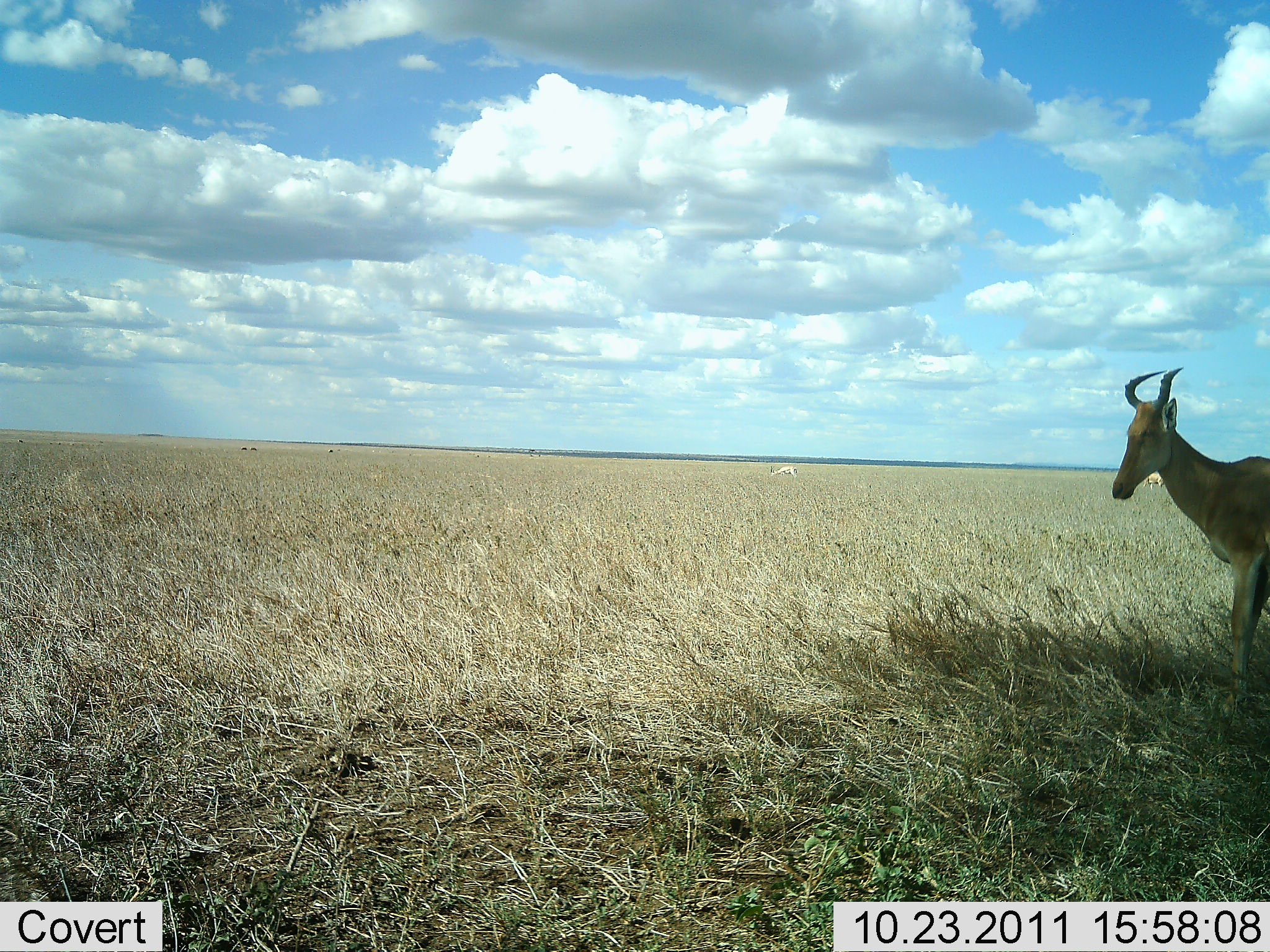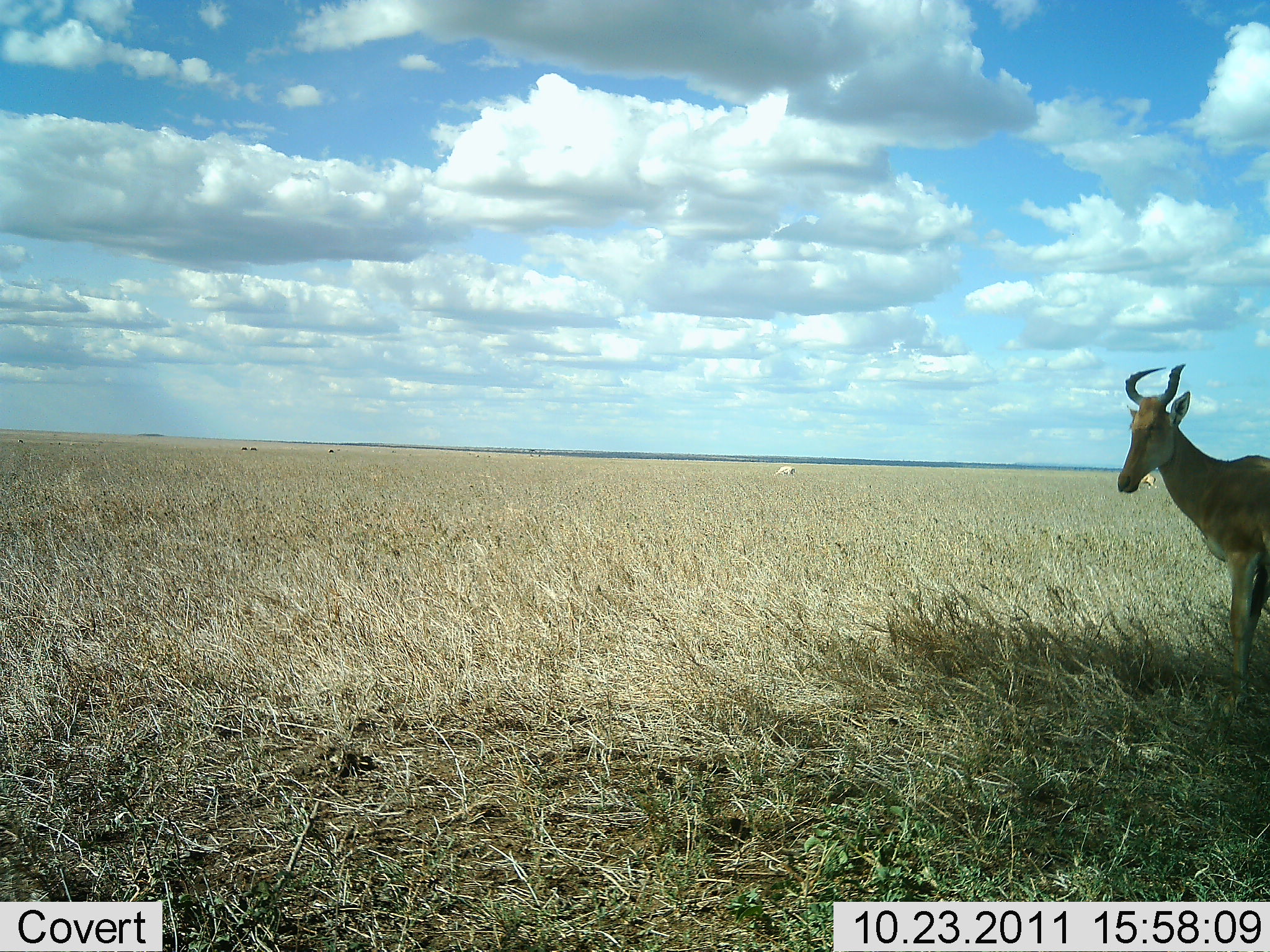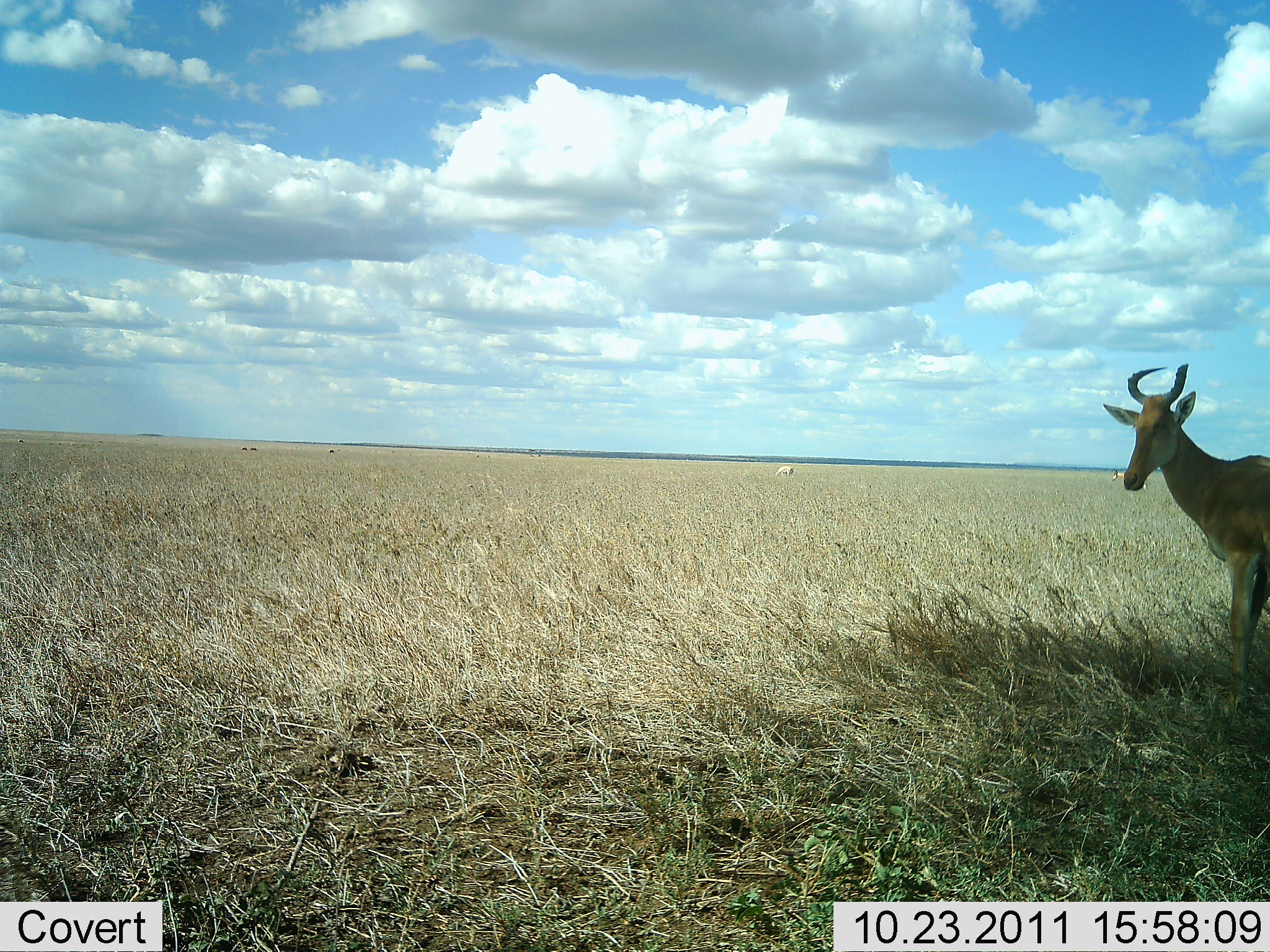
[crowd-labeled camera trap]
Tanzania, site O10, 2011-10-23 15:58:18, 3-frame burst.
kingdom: Animalia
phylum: Chordata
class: Mammalia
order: Artiodactyla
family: Bovidae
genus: Alcelaphus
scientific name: Alcelaphus buselaphus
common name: hartebeest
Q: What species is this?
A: Hartebeest (Alcelaphus buselaphus).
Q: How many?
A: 1.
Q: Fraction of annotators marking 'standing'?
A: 90%.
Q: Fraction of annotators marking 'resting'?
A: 10%.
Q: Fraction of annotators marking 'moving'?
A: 20%.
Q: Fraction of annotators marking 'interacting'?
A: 10%.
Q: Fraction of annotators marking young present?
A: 10%.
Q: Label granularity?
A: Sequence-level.